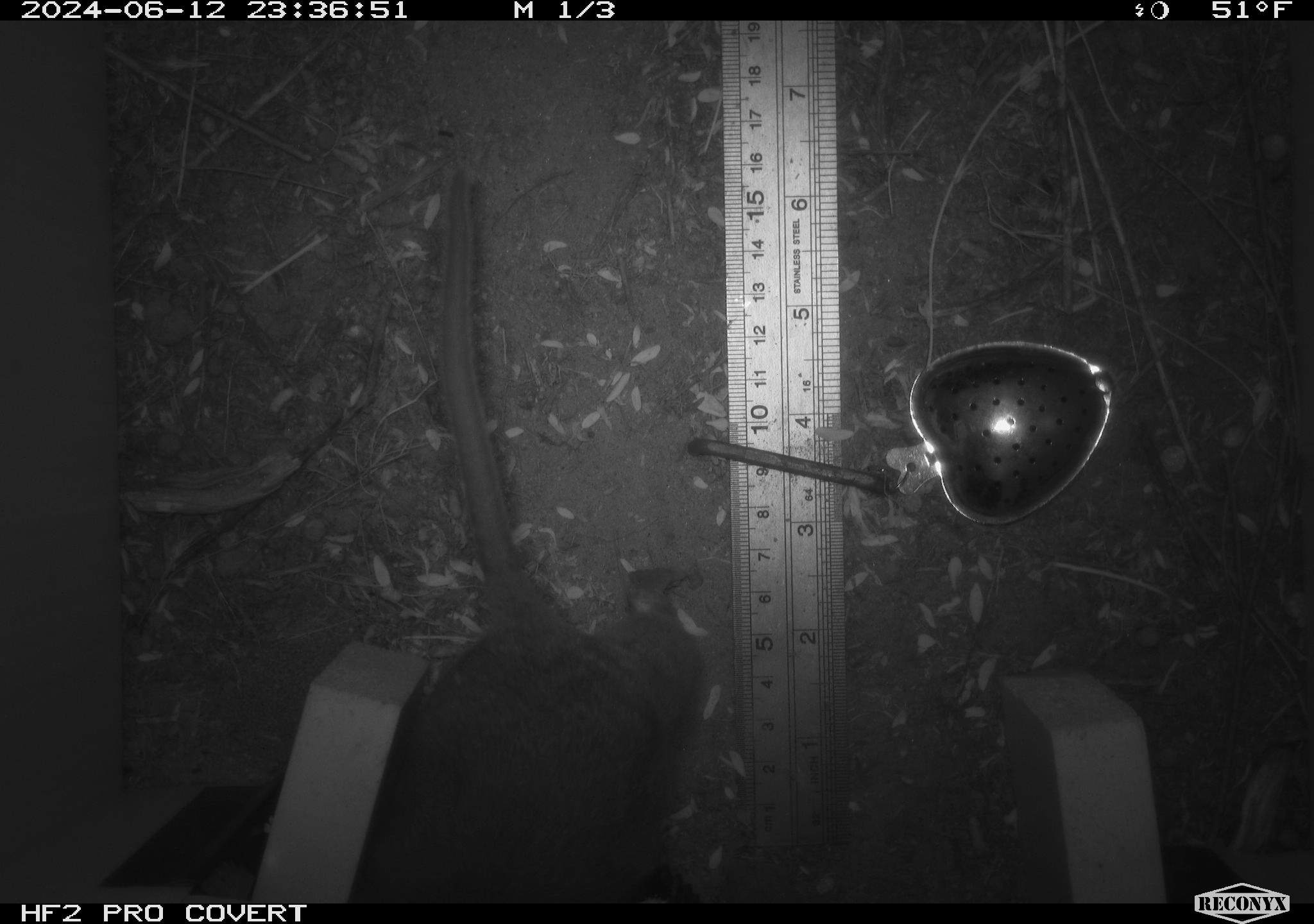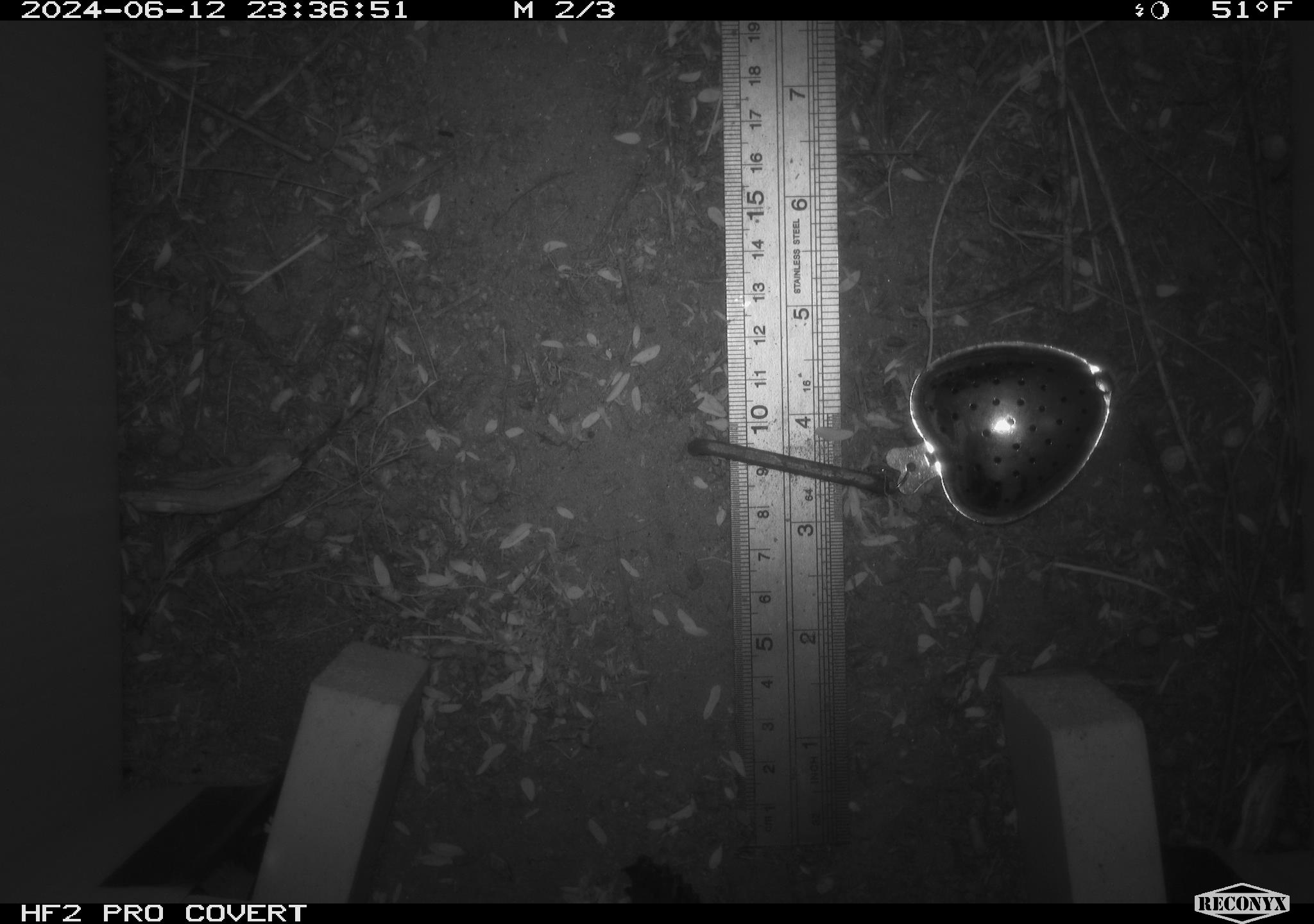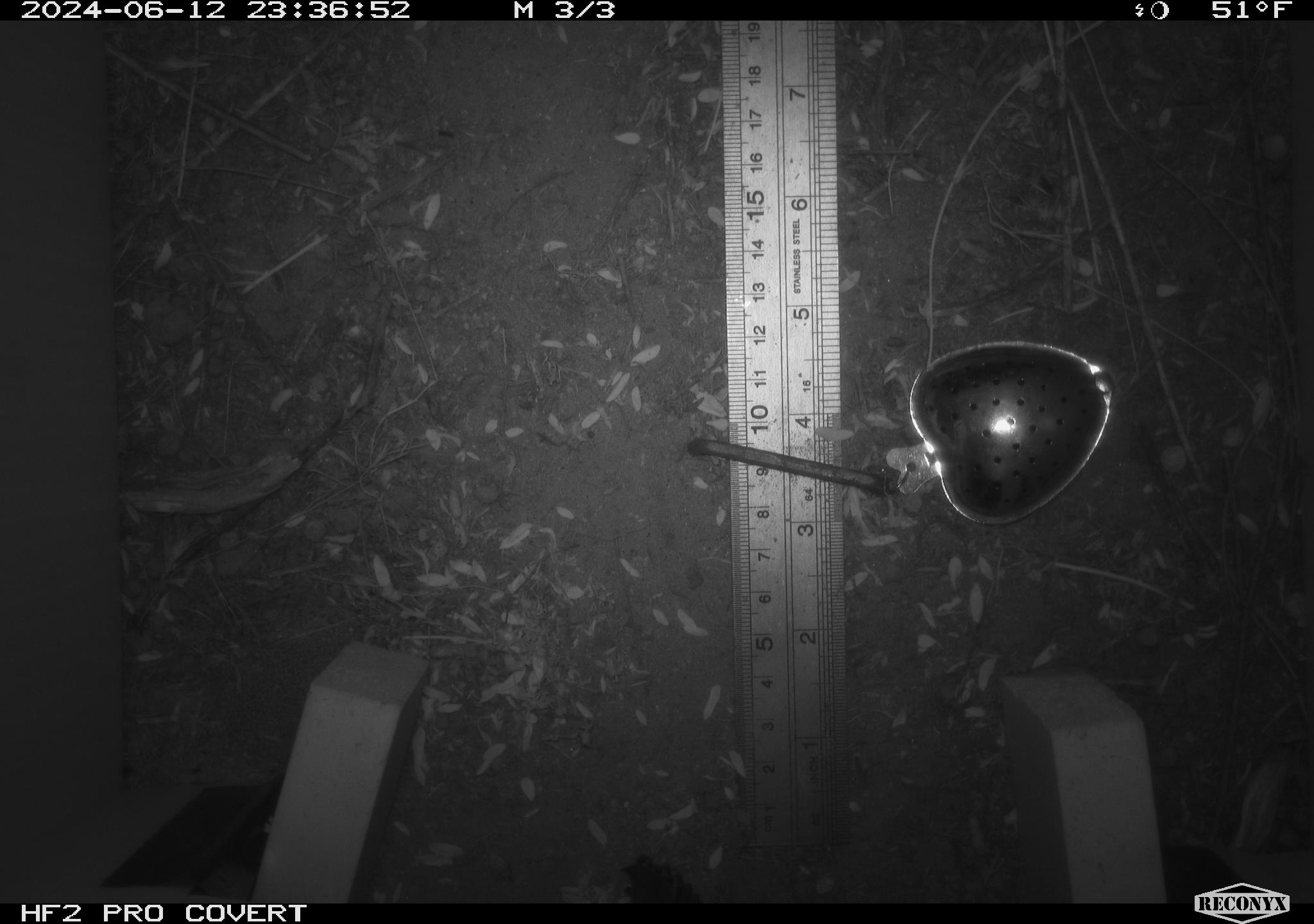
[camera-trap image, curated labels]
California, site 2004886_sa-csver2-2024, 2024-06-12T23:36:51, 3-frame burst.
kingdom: Animalia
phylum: Chordata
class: Mammalia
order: Rodentia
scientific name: Rodentia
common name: rodent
Rodent (Rodentia).